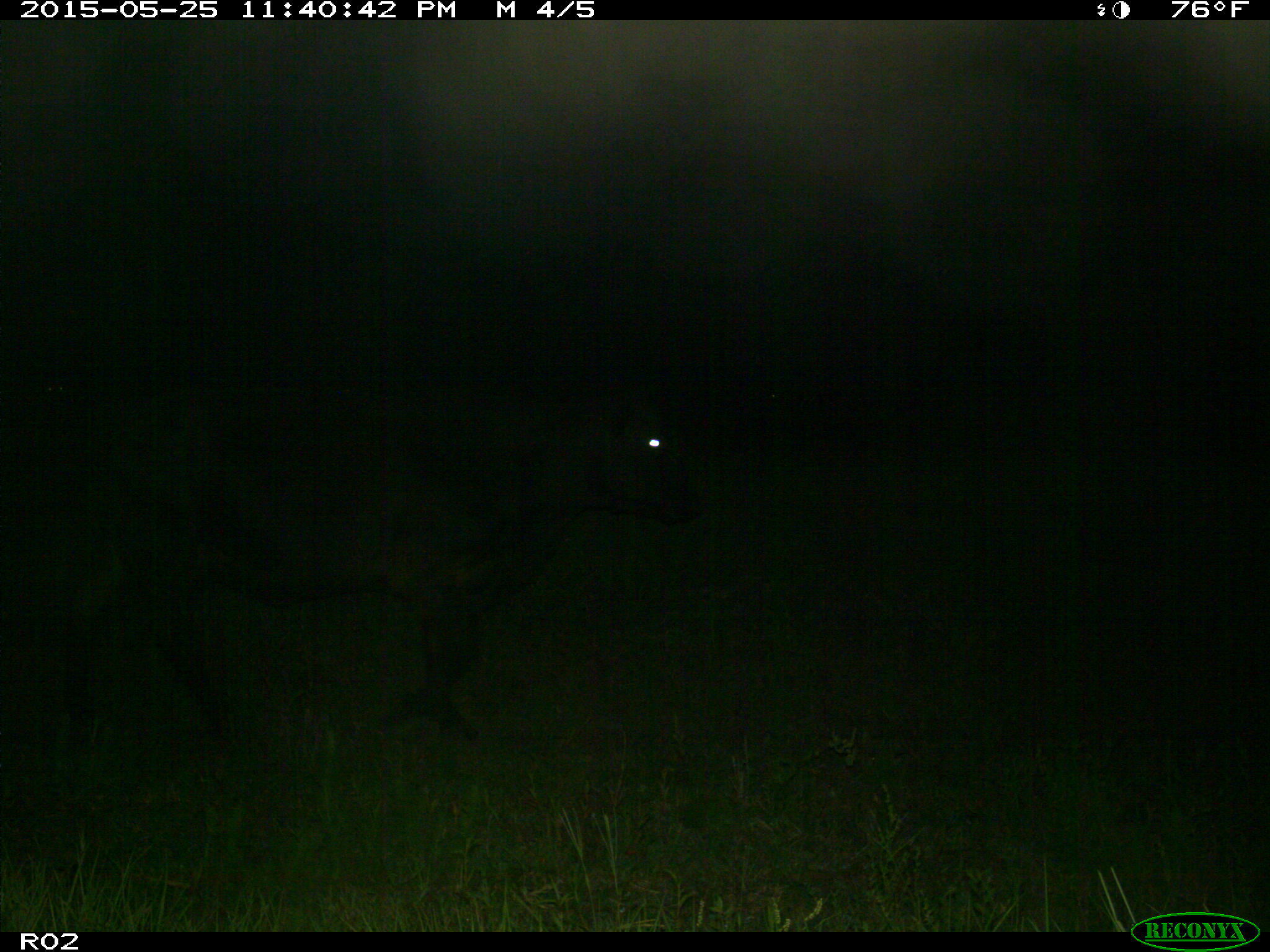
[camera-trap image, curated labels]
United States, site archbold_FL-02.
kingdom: Animalia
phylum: Chordata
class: Mammalia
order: Artiodactyla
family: Bovidae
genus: Bos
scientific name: Bos taurus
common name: domestic cow